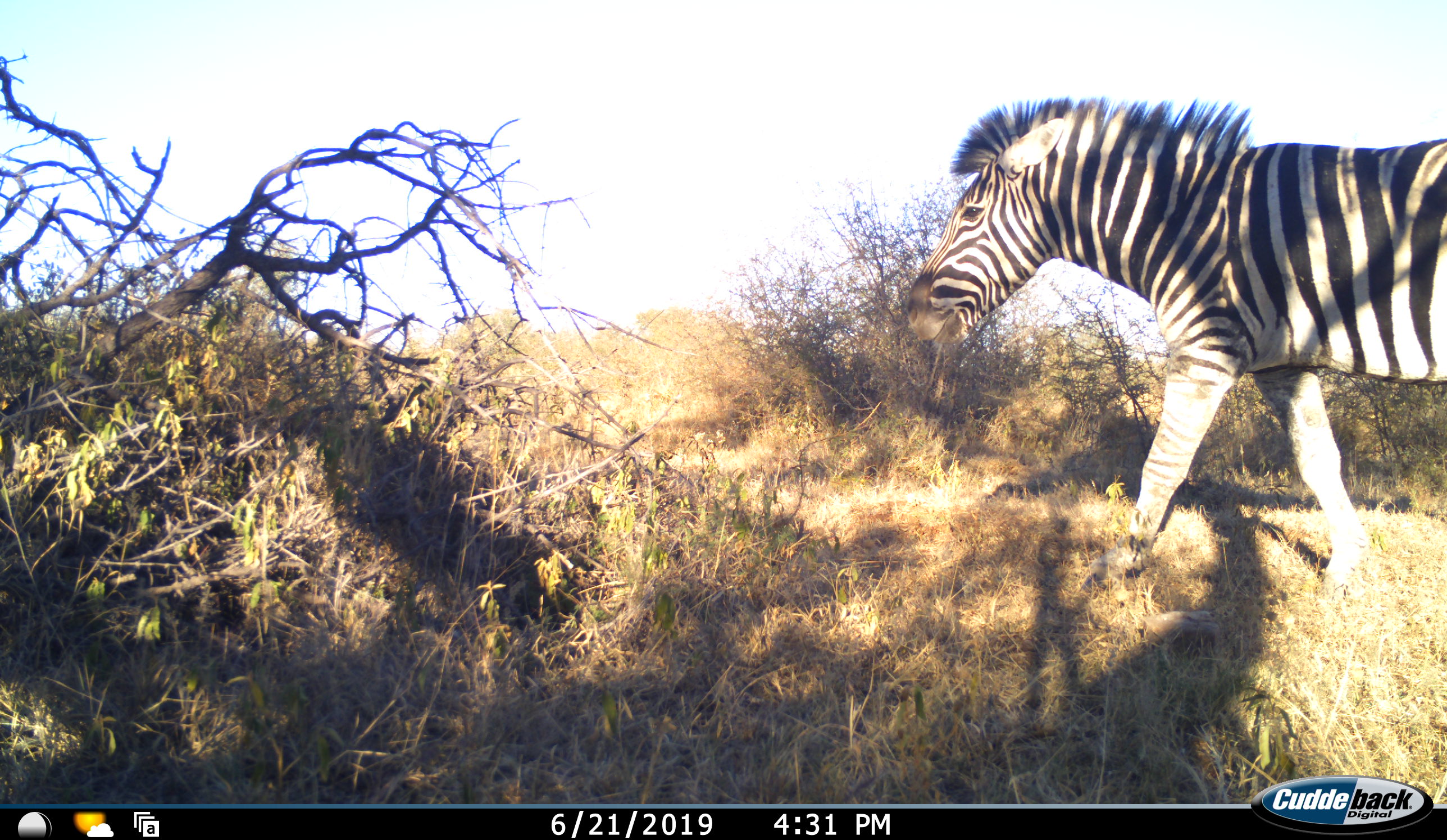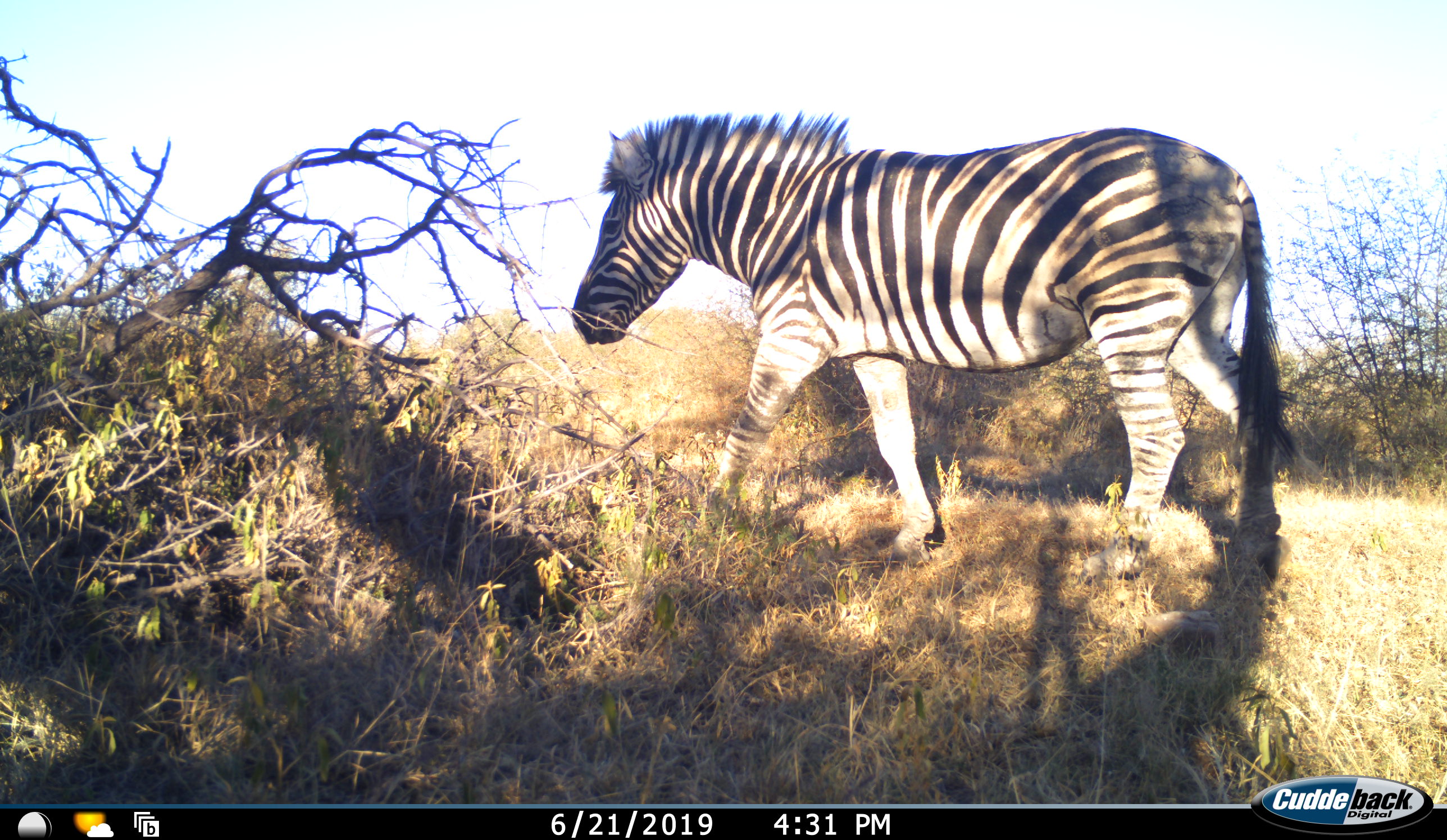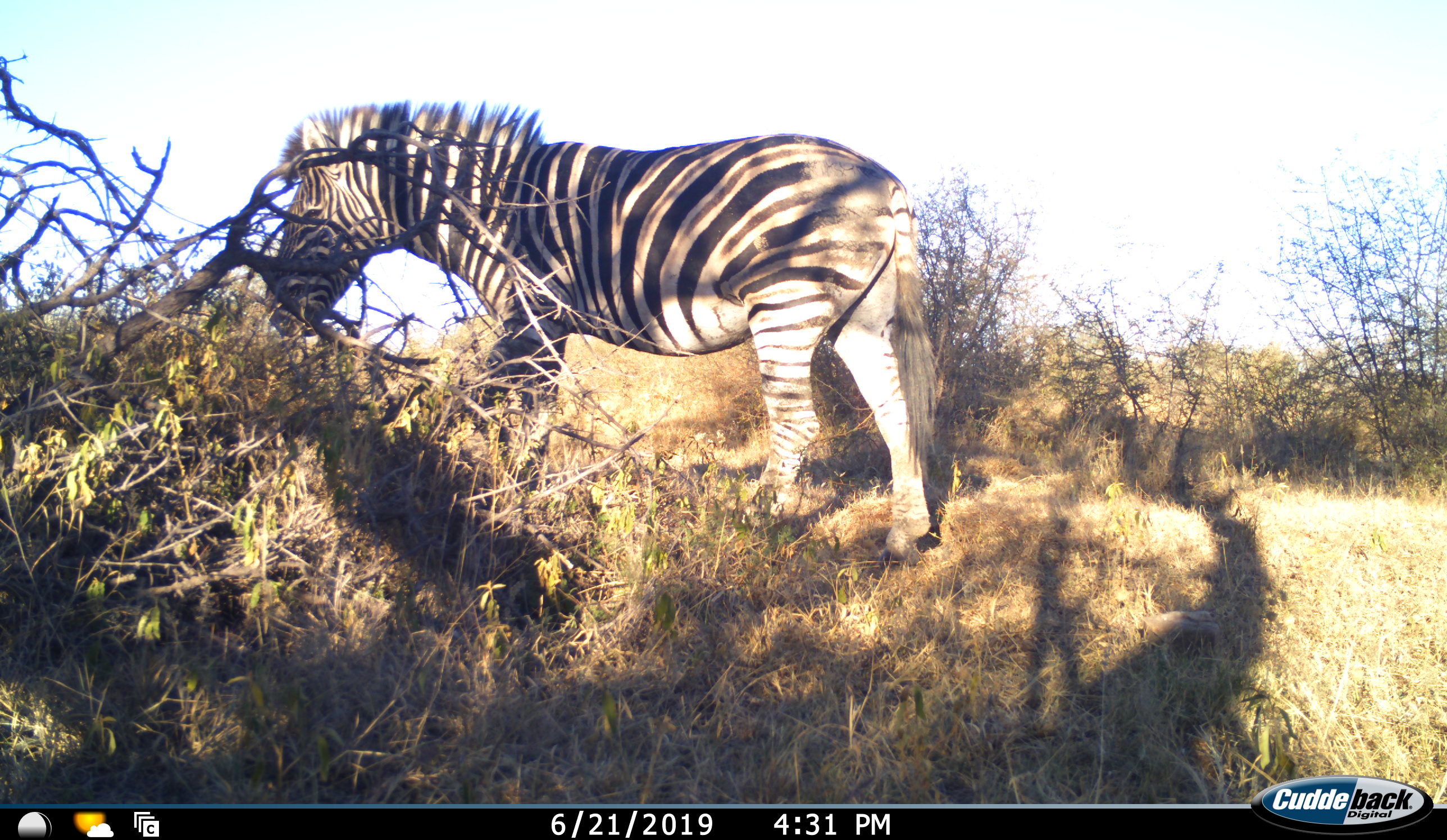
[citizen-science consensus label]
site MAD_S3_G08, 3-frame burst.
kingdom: Animalia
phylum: Chordata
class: Mammalia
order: Perissodactyla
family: Equidae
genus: Equus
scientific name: Equus quagga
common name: plains zebra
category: zebraplains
Zebraplains (plains zebra) (Equus quagga), count 1. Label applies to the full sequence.